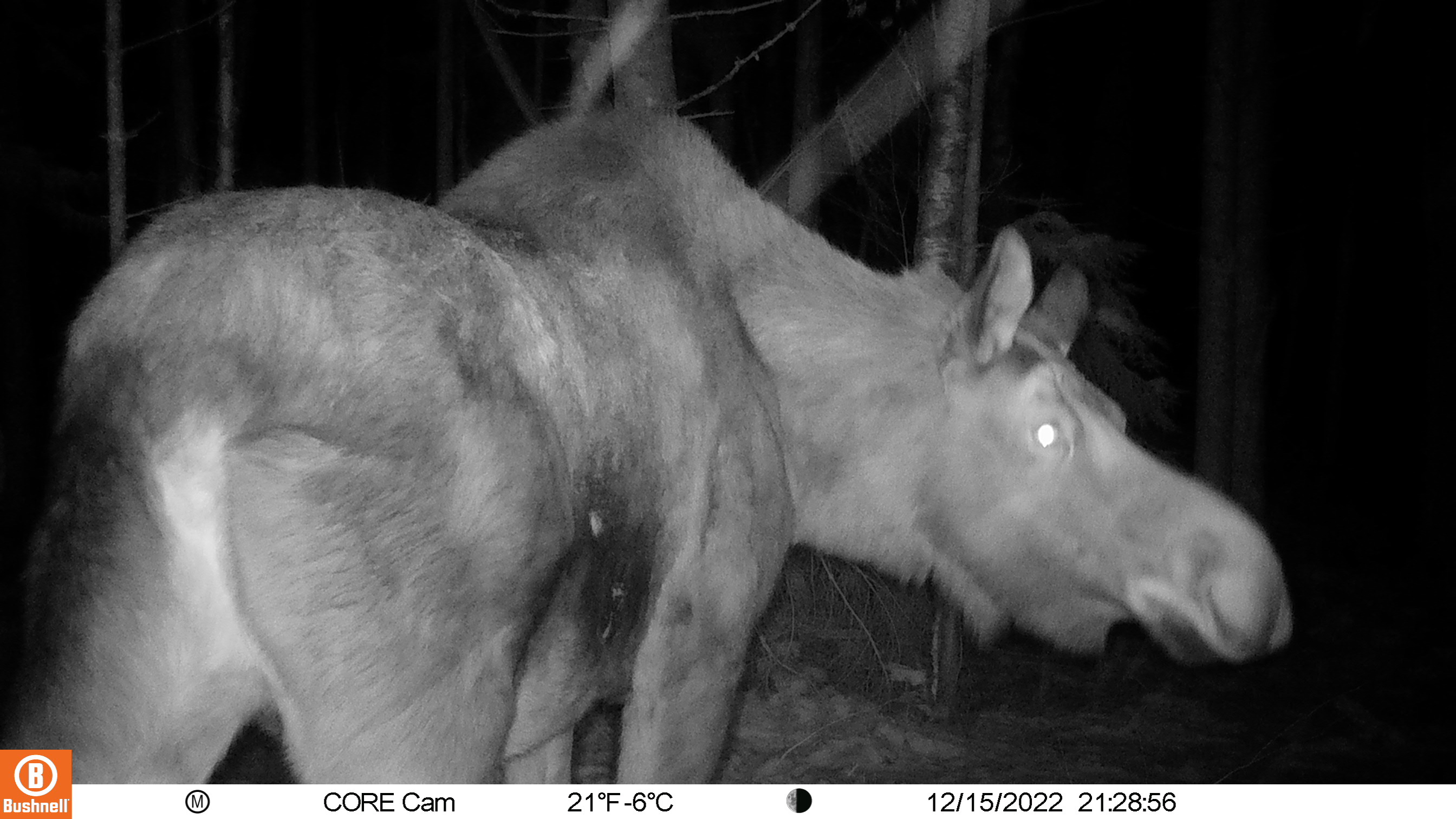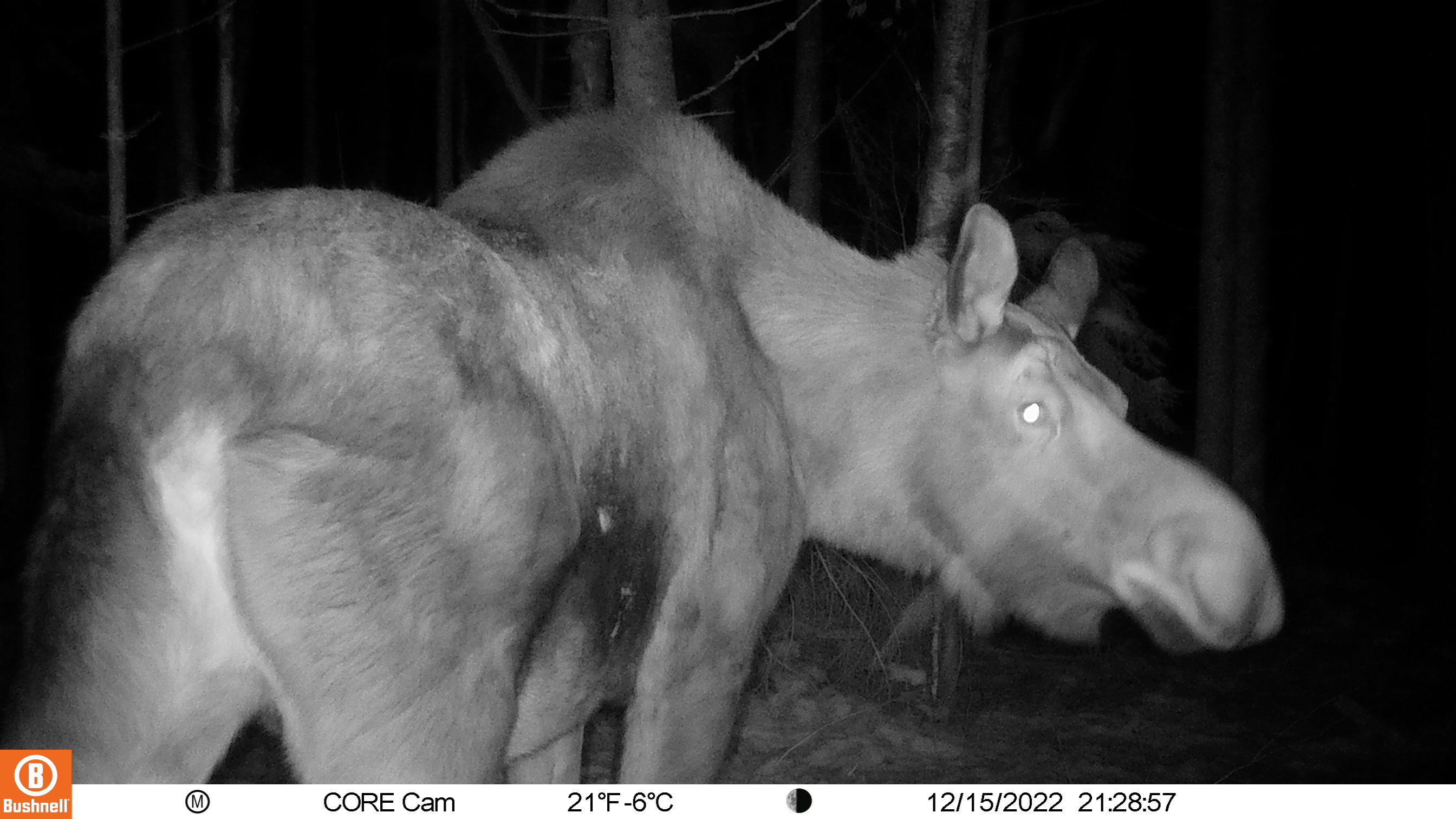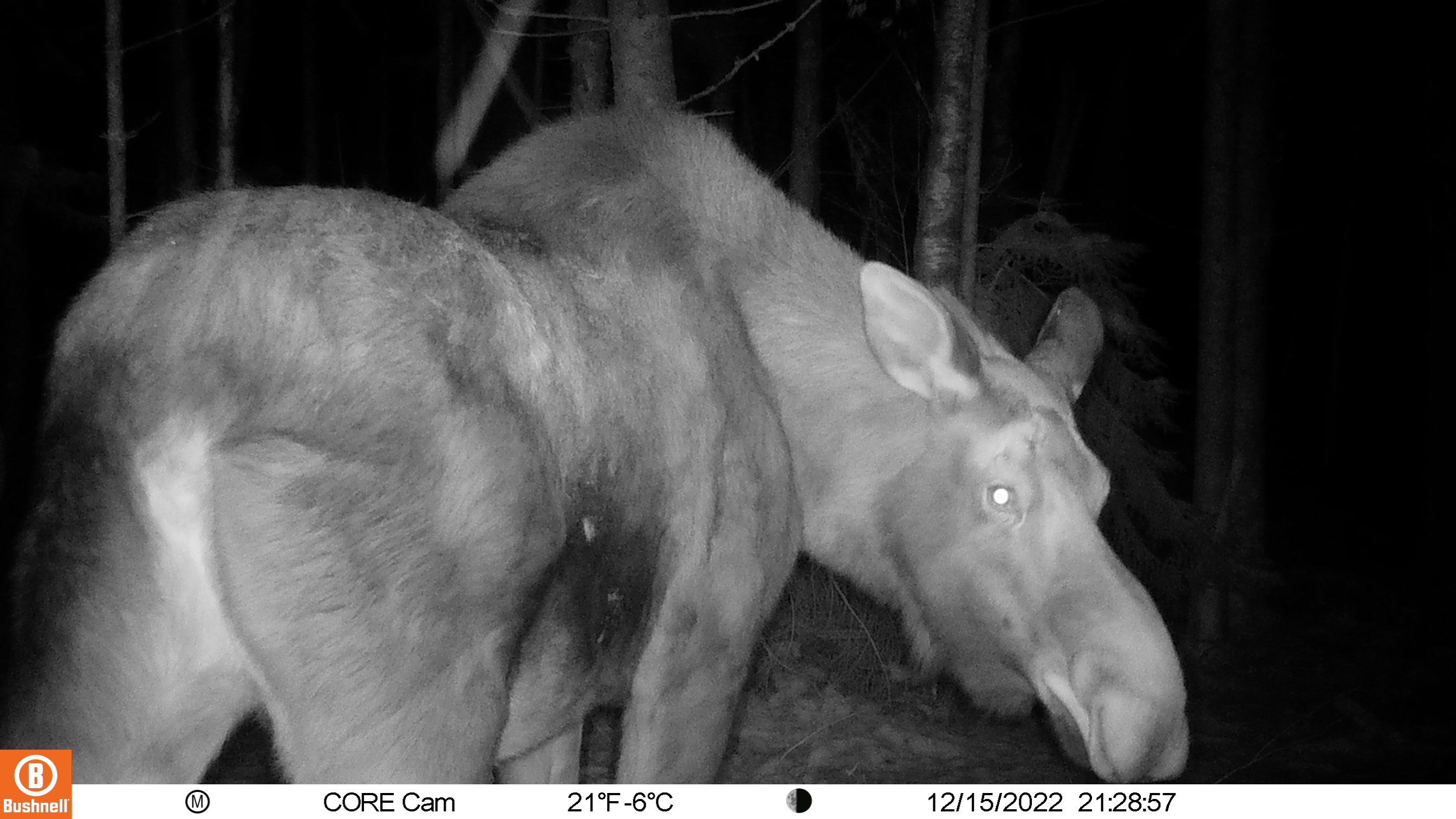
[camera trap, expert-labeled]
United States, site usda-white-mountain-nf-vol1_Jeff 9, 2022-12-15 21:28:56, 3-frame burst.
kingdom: Animalia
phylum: Chordata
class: Mammalia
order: Artiodactyla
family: Cervidae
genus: Alces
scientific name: Alces alces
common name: moose